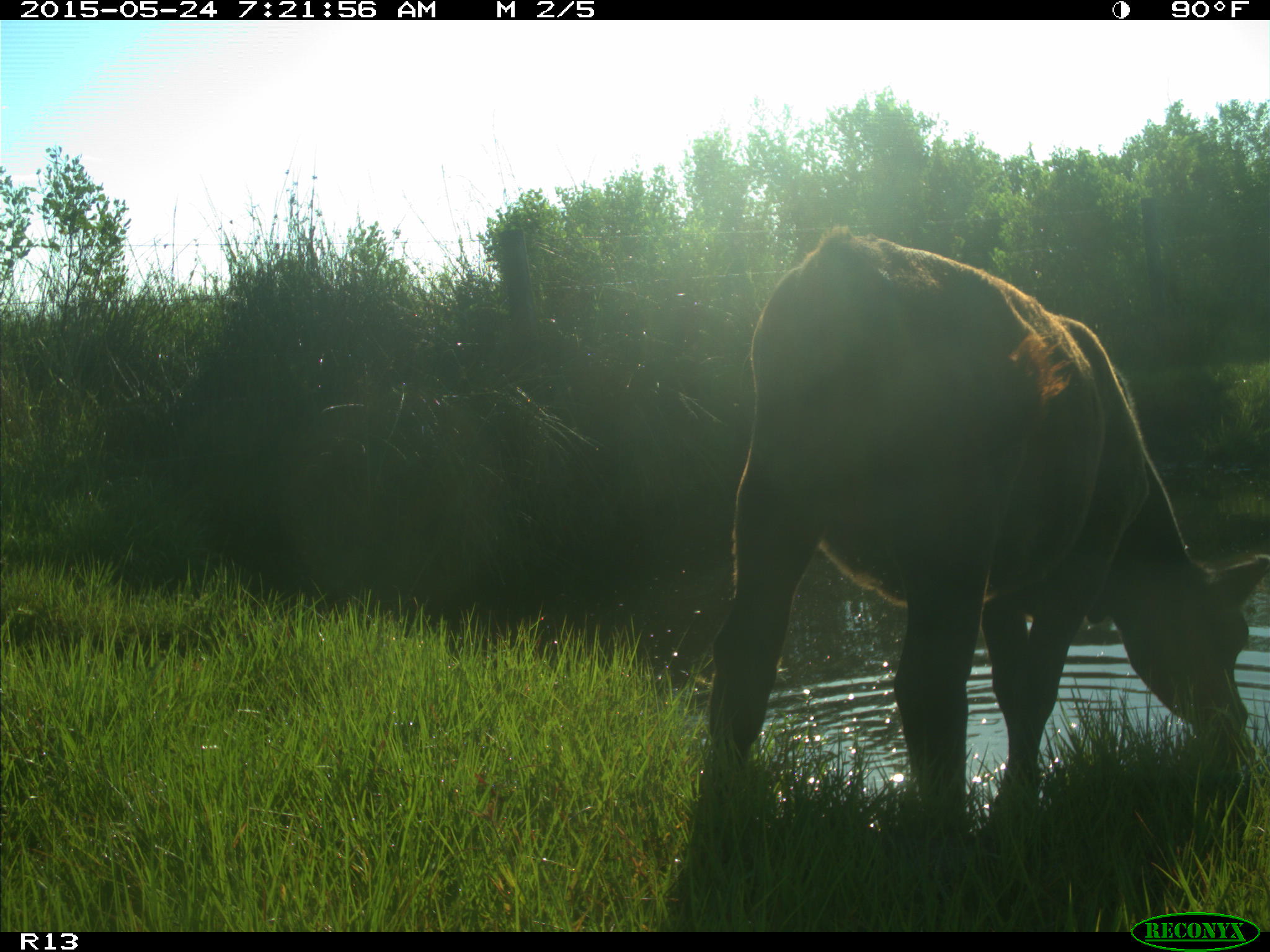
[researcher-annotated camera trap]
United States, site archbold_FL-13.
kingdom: Animalia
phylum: Chordata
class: Mammalia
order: Artiodactyla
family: Bovidae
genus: Bos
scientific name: Bos taurus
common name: domestic cow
Bos taurus (domestic cow).